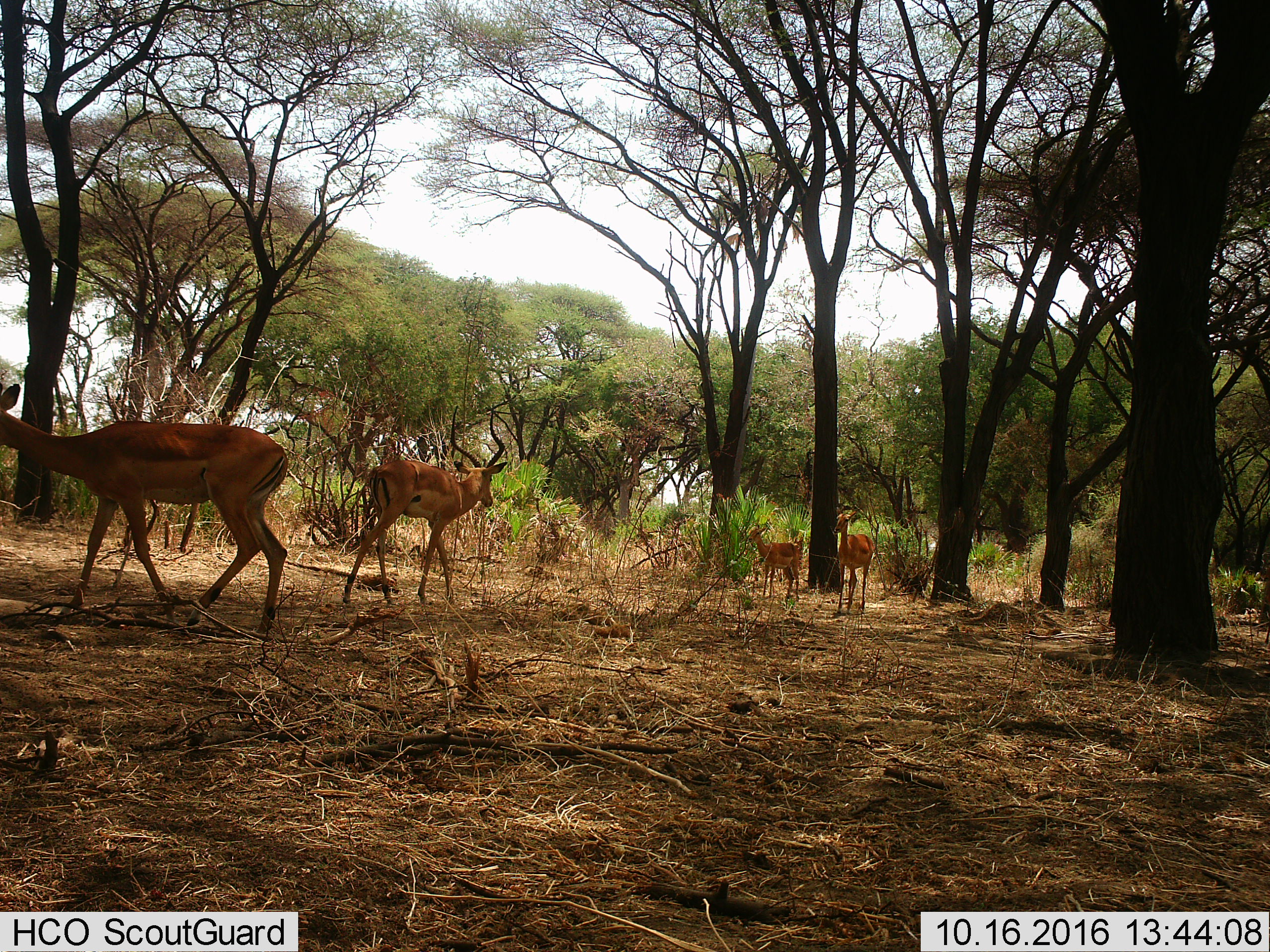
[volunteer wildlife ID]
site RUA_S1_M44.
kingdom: Animalia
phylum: Chordata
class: Mammalia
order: Artiodactyla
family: Bovidae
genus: Aepyceros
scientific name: Aepyceros melampus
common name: impala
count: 4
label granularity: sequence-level